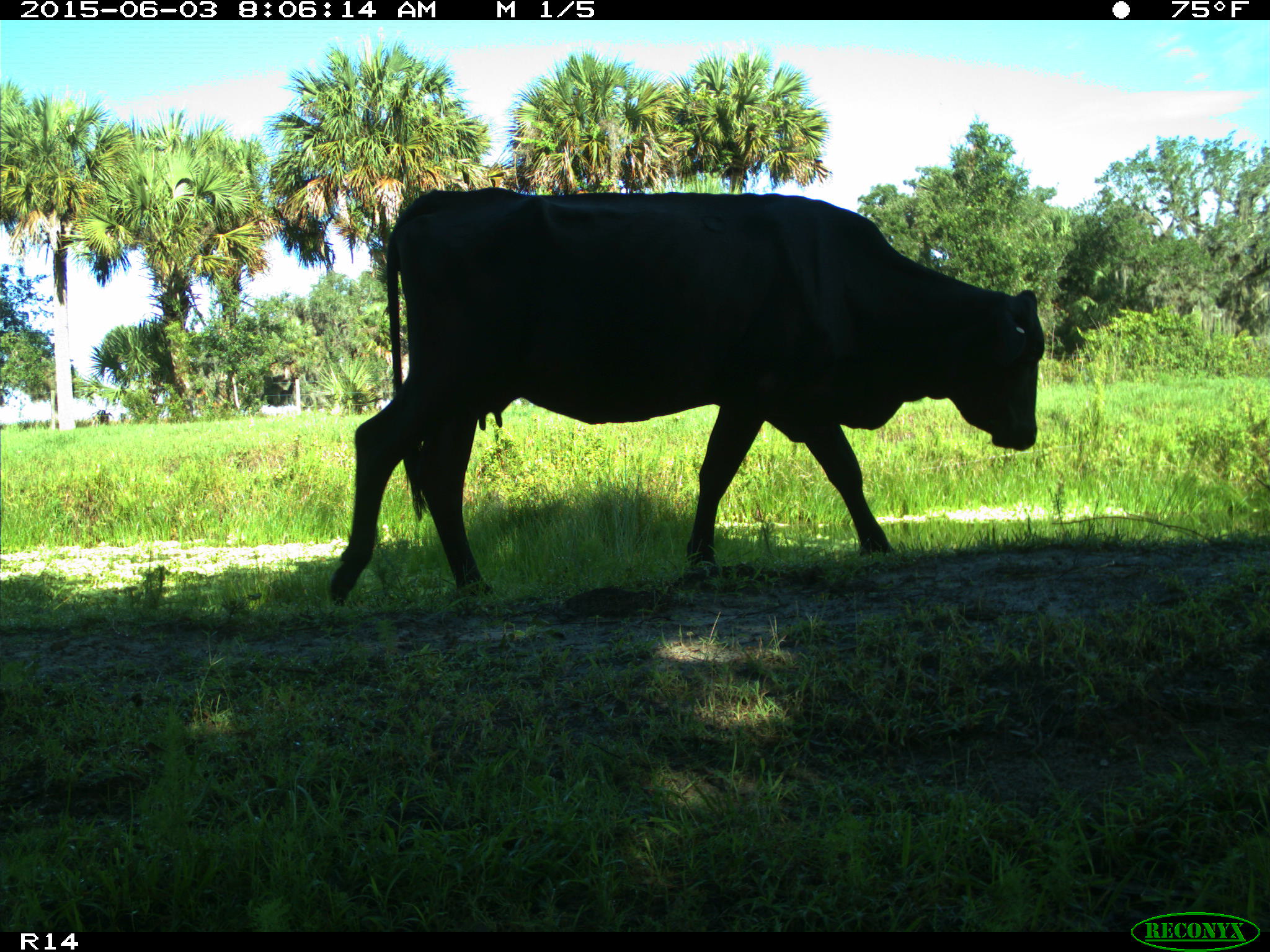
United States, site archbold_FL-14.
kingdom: Animalia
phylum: Chordata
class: Mammalia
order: Artiodactyla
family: Bovidae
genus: Bos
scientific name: Bos taurus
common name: domestic cow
Bos taurus (domestic cow).